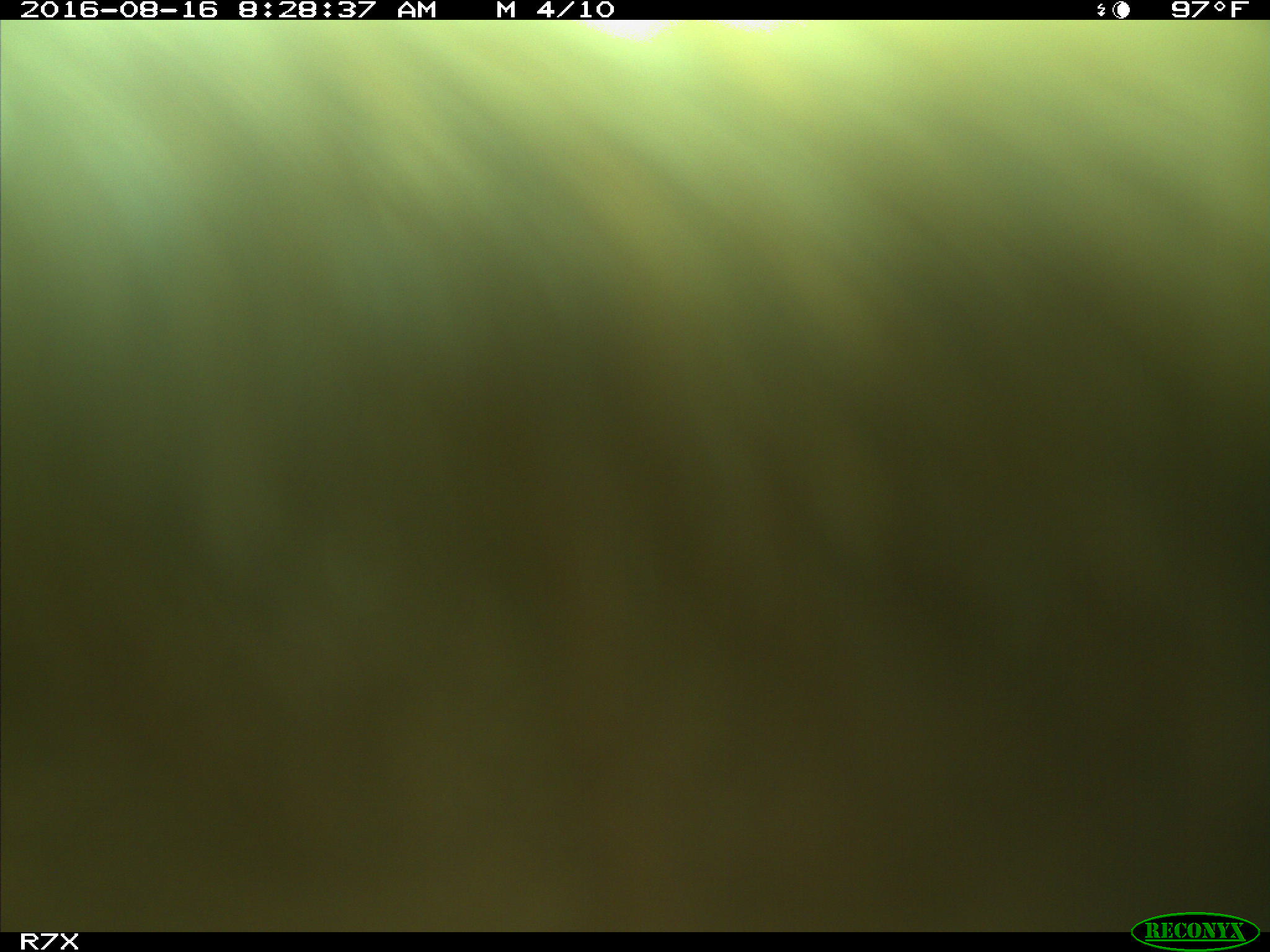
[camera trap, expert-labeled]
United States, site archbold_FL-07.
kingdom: Animalia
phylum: Chordata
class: Mammalia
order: Artiodactyla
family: Bovidae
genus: Bos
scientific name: Bos taurus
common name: domestic cow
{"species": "Bos taurus (domestic cow)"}